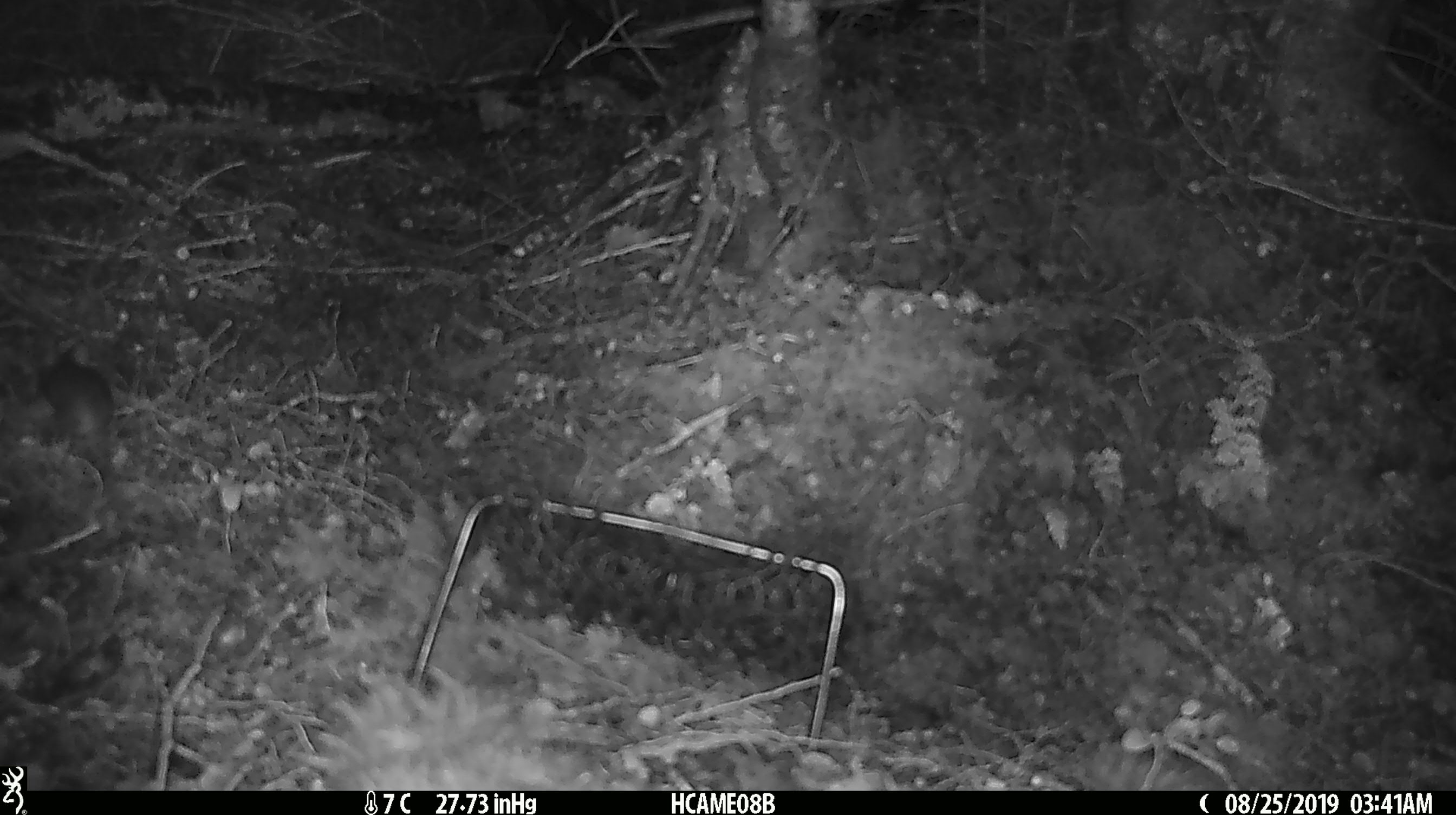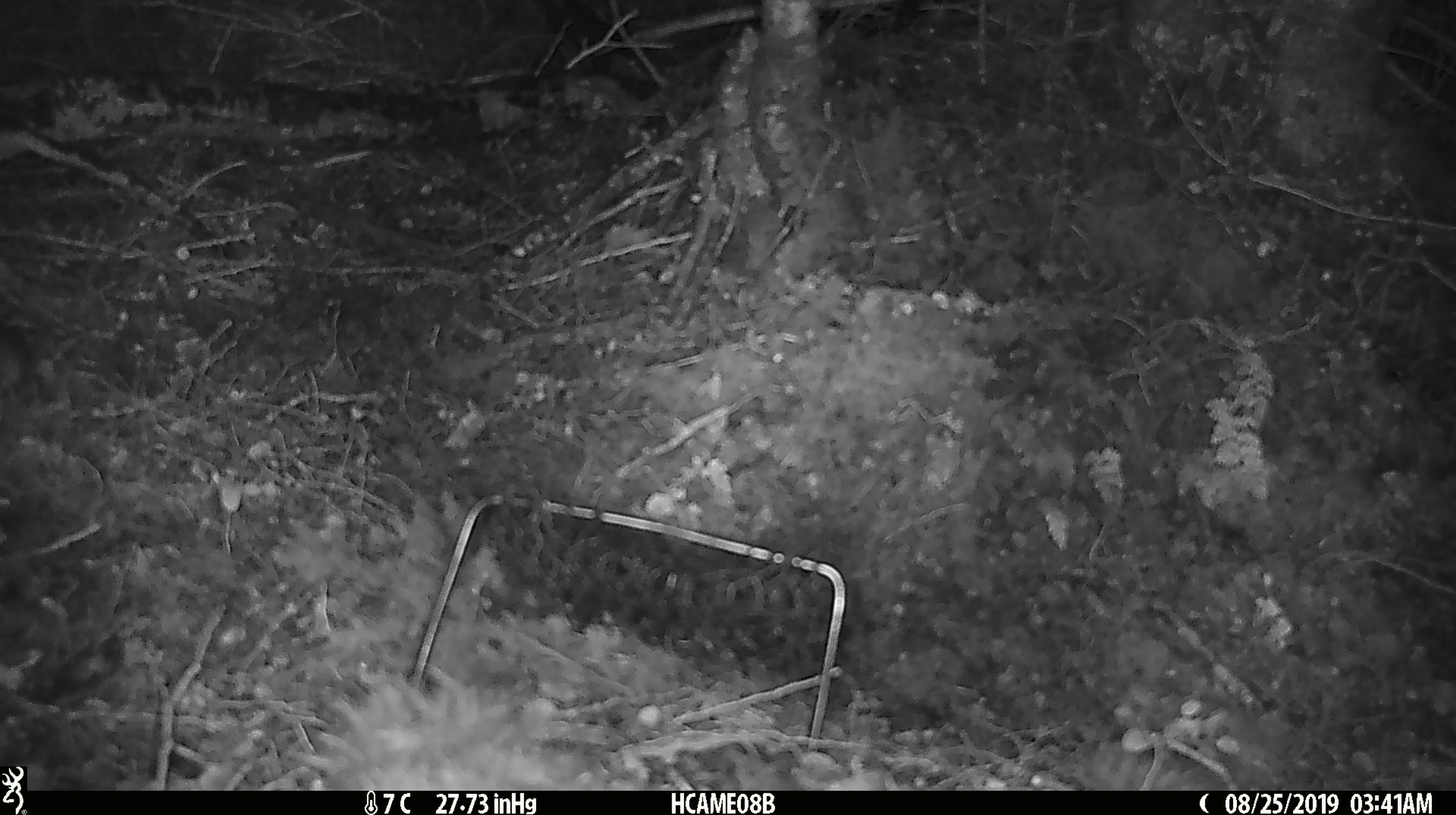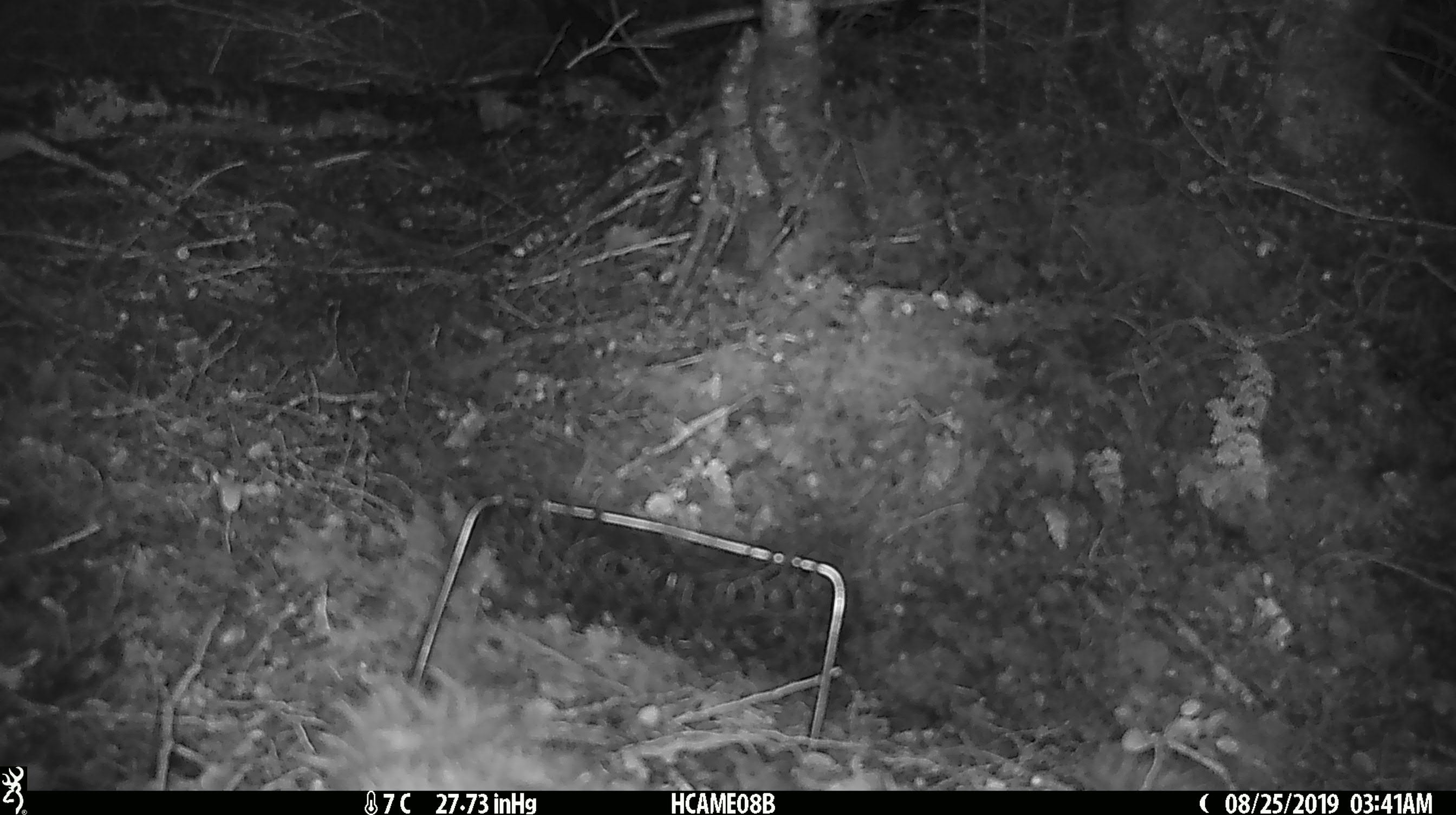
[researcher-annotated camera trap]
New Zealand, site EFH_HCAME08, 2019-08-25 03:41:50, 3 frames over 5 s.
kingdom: Animalia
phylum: Chordata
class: Mammalia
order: Rodentia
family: Muridae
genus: Mus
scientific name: Mus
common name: mouse